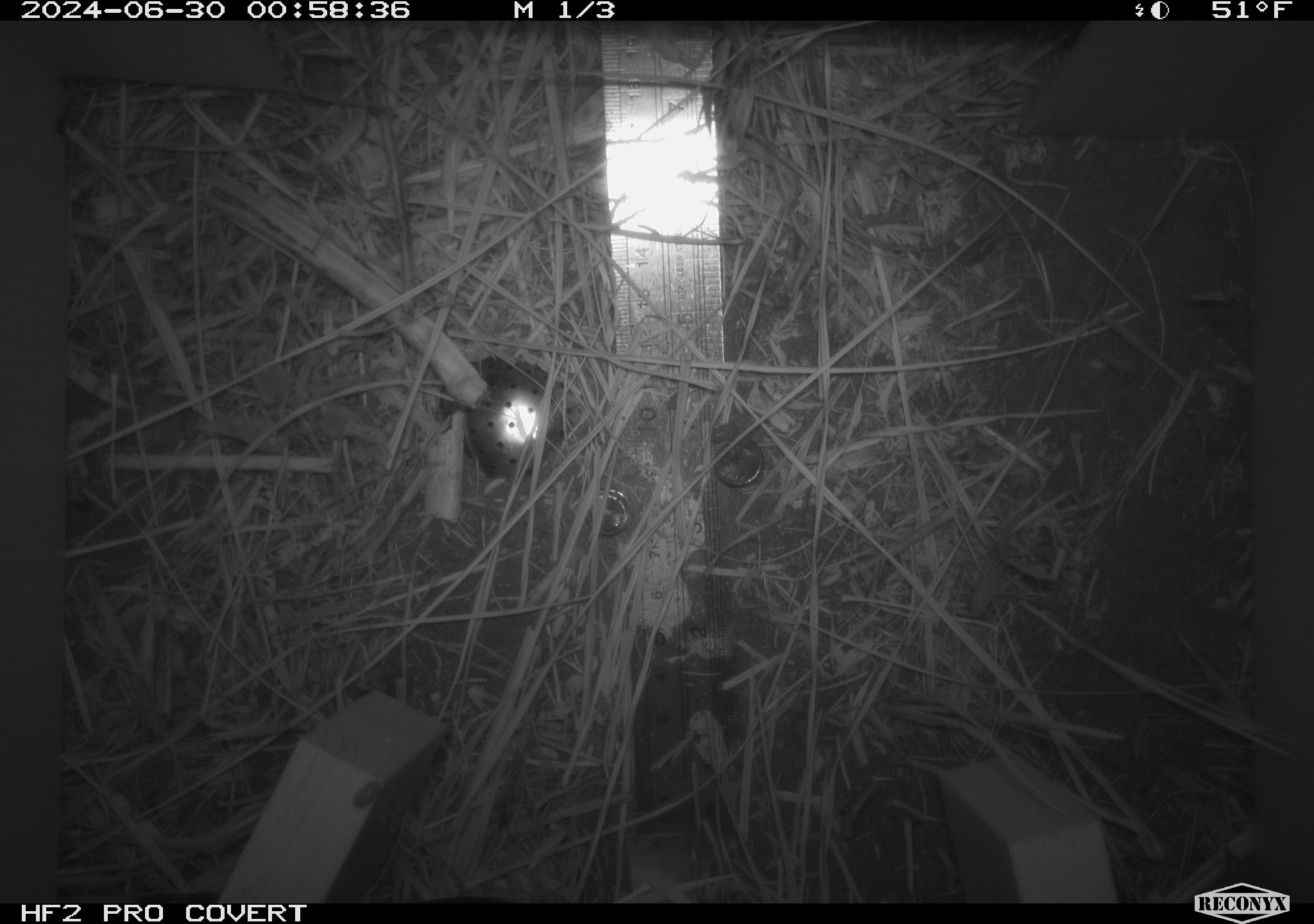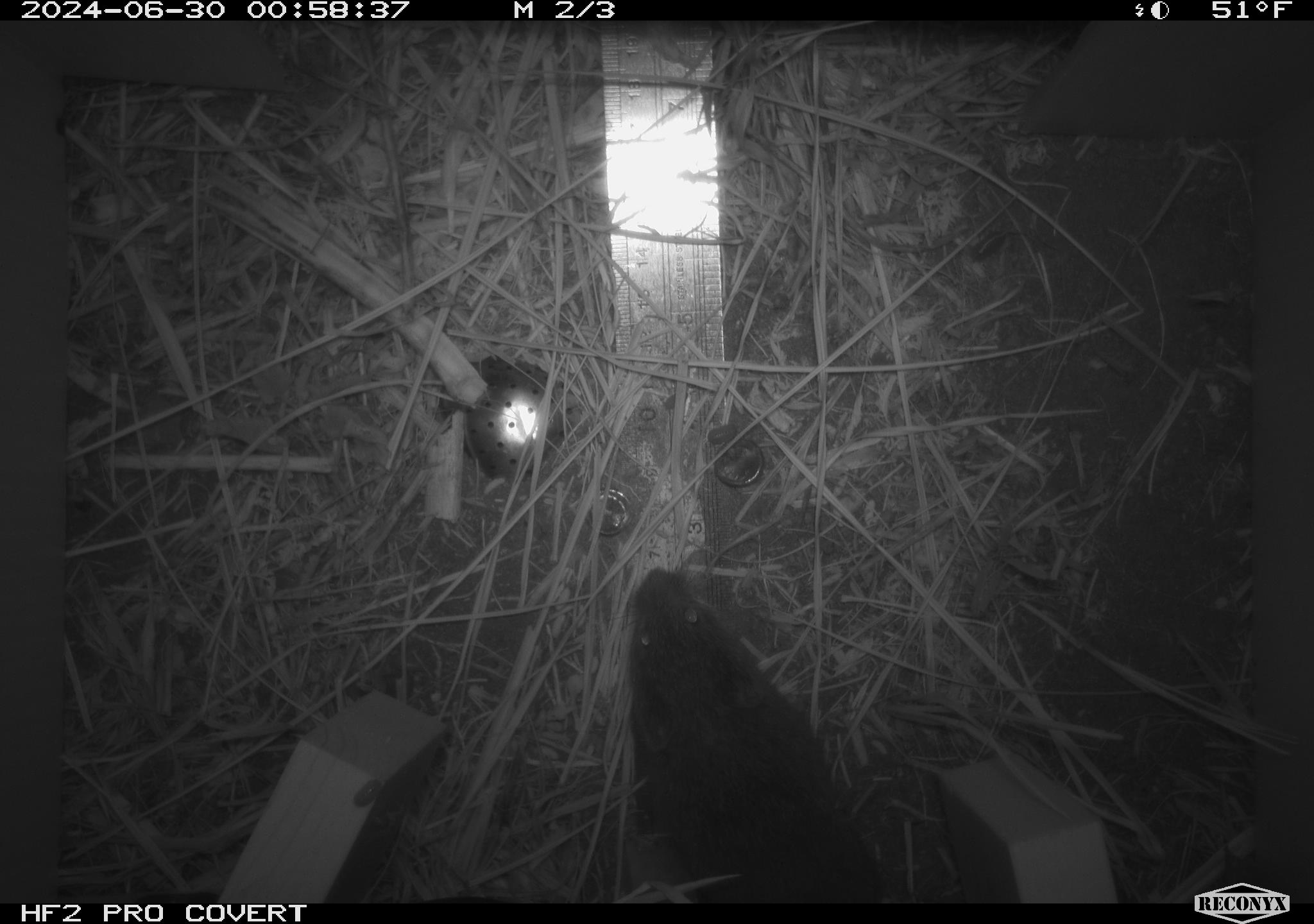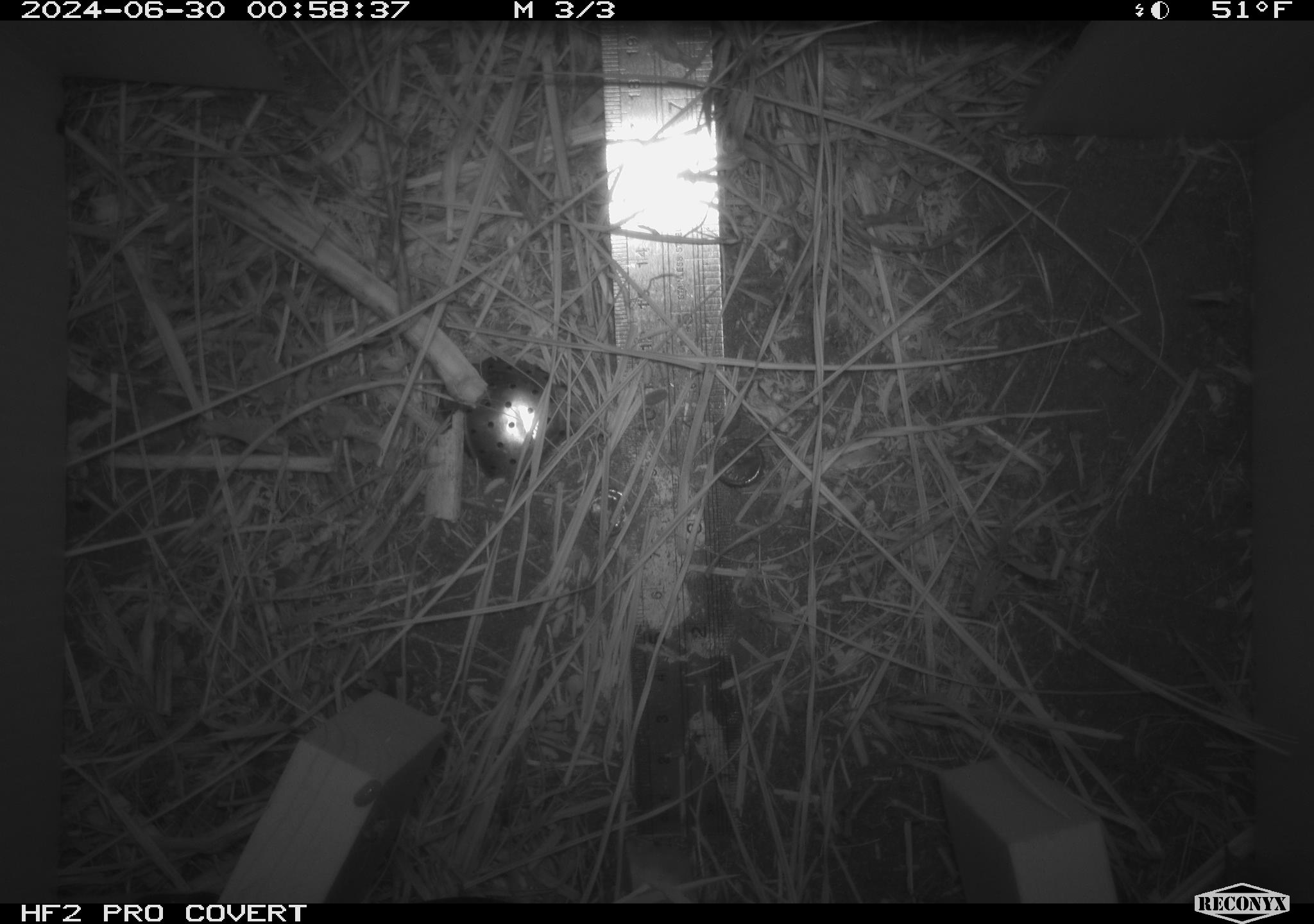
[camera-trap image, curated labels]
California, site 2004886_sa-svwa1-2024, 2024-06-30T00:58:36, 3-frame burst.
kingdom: Animalia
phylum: Chordata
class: Mammalia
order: Rodentia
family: Cricetidae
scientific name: Arvicolinae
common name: voles, lemmings, and muskrats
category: arvicolinae subfamily